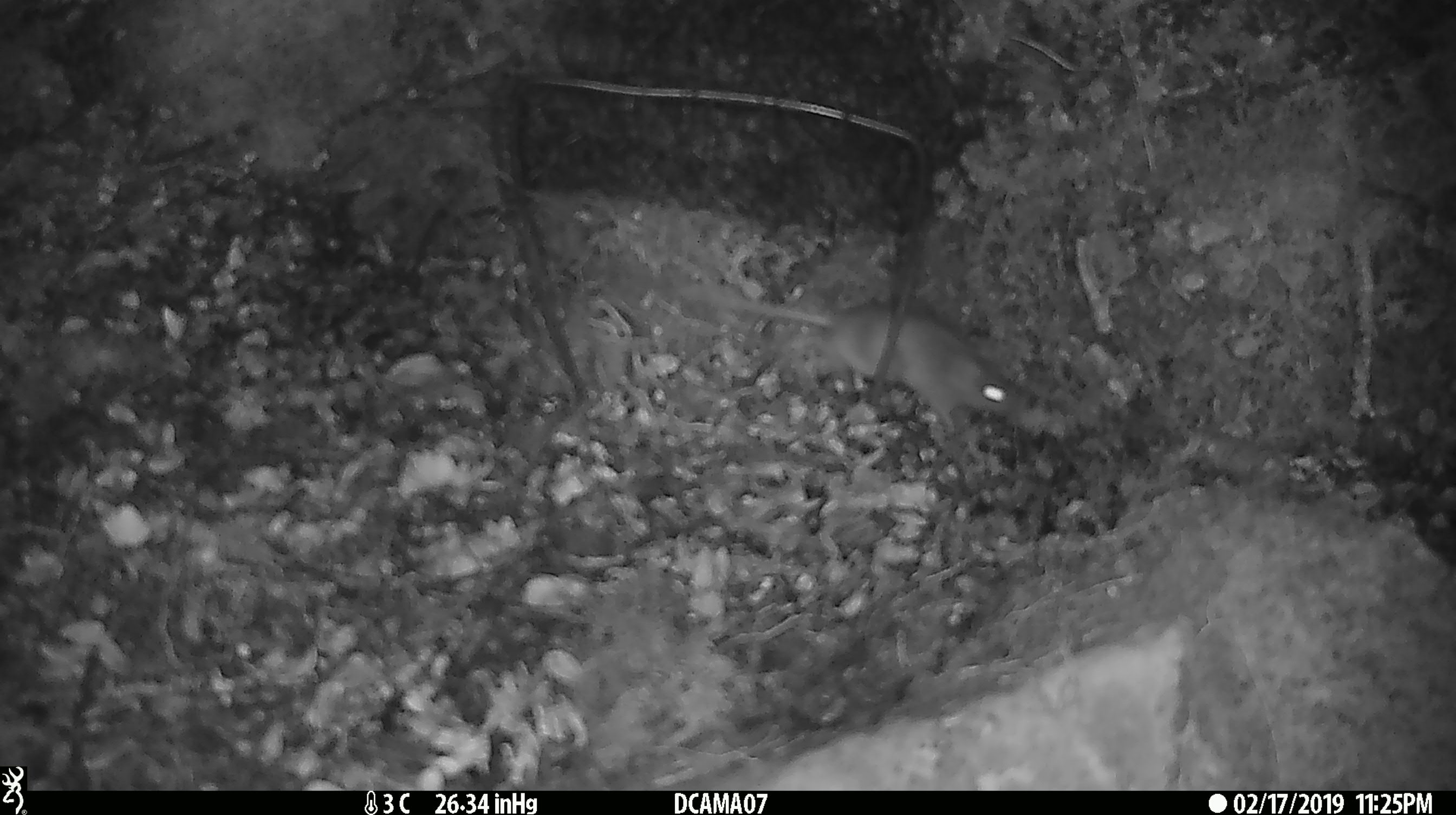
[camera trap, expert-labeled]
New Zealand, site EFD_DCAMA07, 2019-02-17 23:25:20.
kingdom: Animalia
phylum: Chordata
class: Mammalia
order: Rodentia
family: Muridae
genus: Mus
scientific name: Mus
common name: mouse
Mouse (Mus).